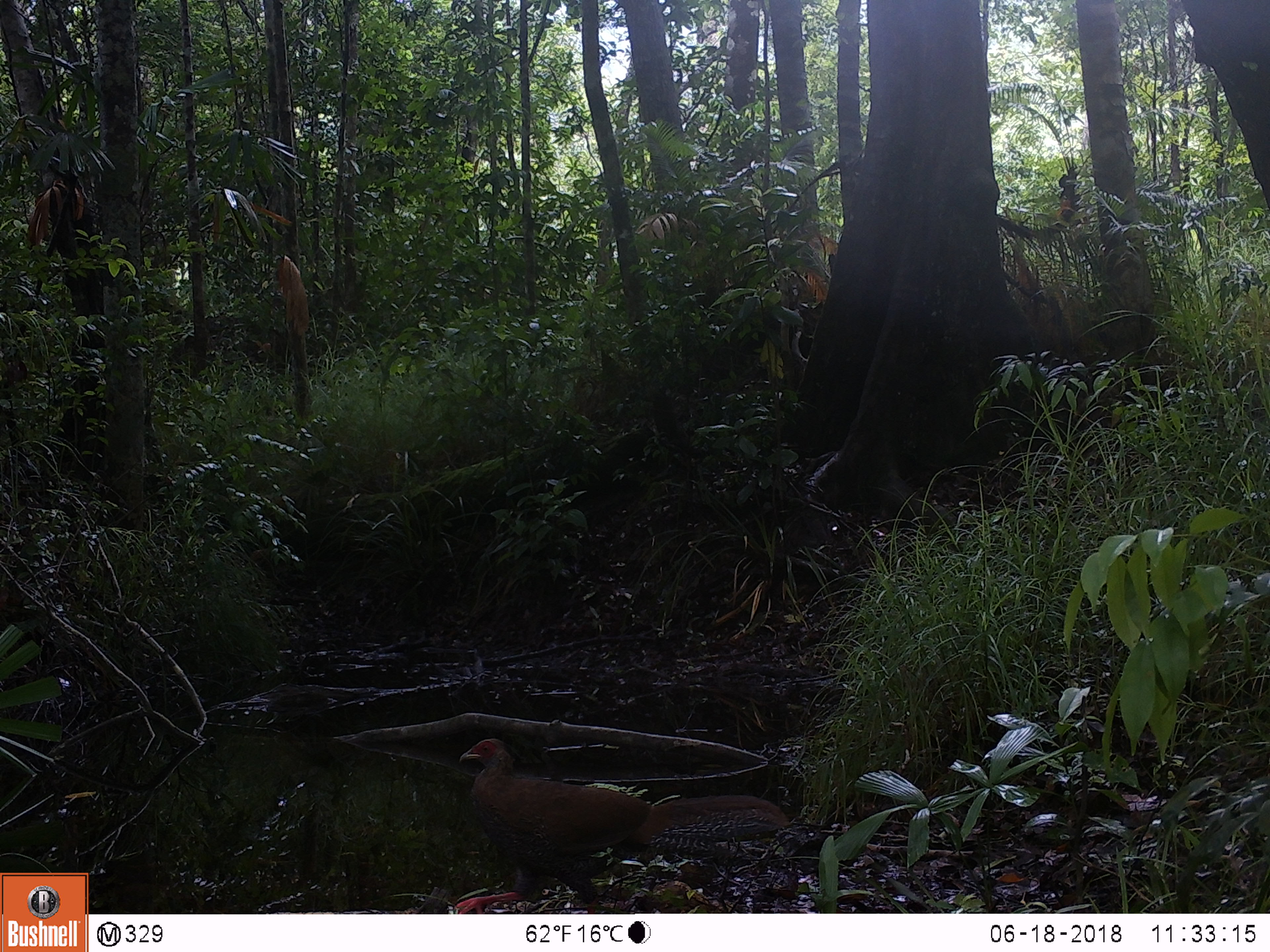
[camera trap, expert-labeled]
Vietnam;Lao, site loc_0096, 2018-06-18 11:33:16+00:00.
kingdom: Animalia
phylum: Chordata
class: Aves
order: Galliformes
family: Phasianidae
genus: Lophura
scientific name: Lophura nycthemera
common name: silver pheasant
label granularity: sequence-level